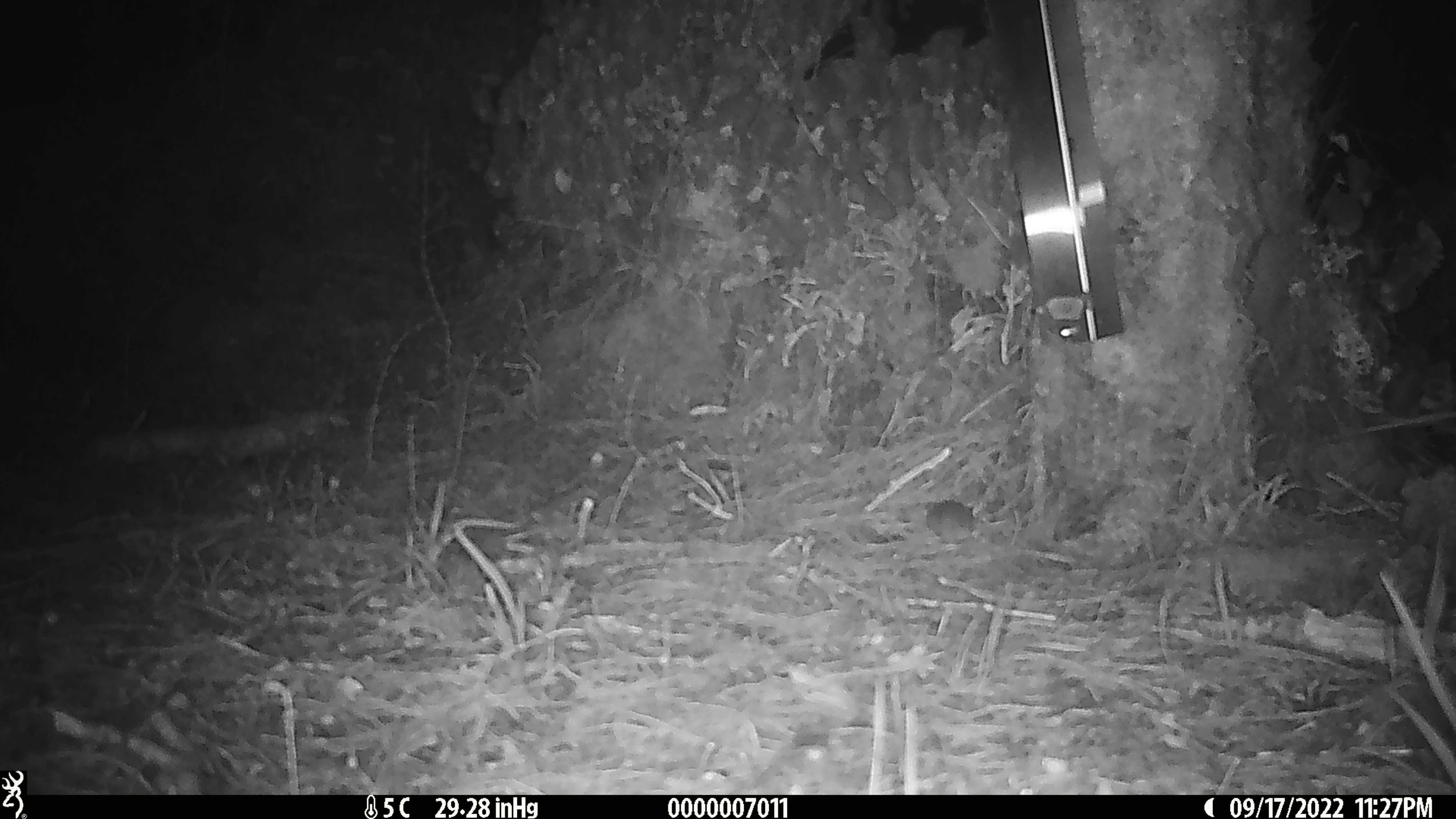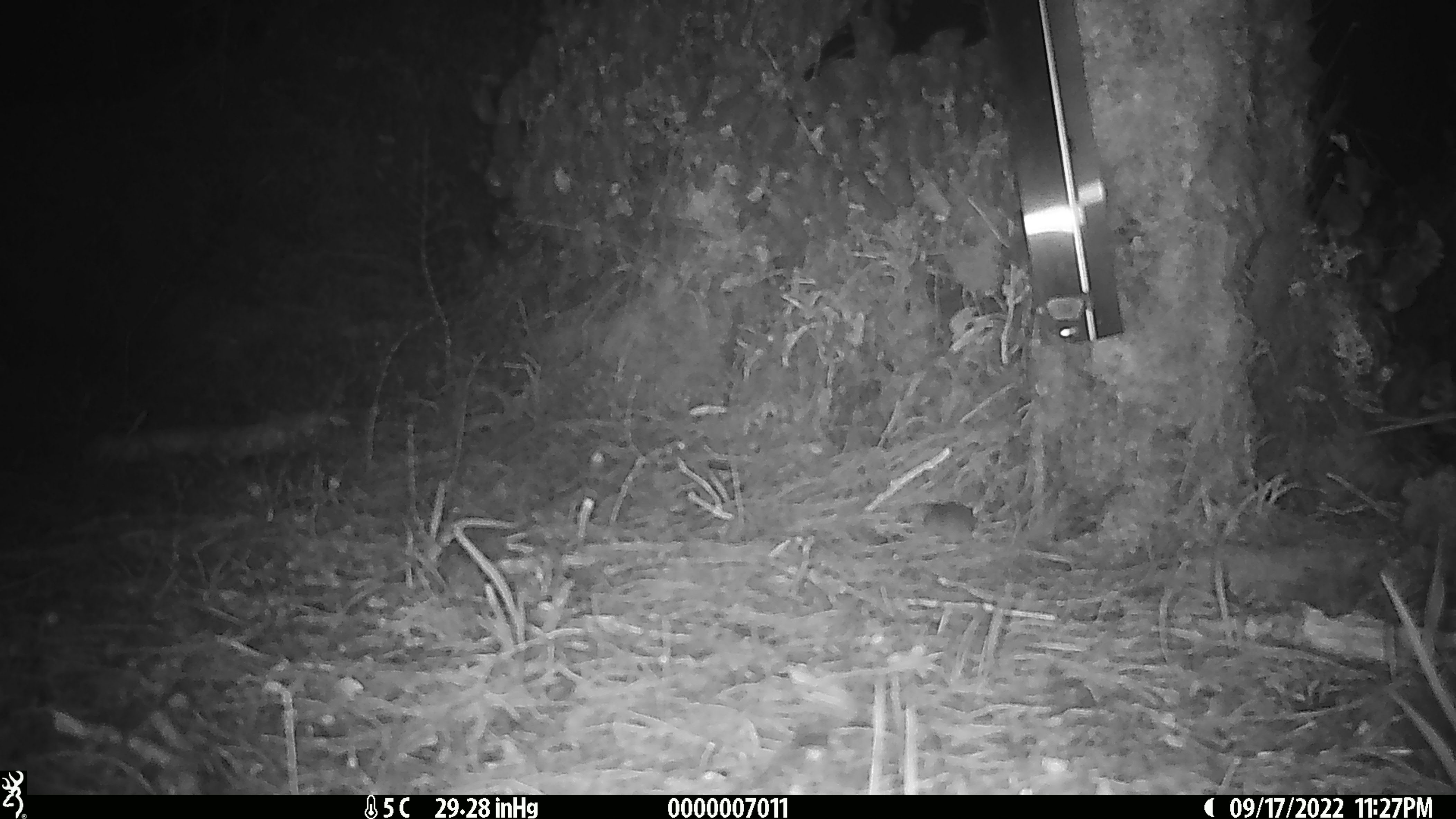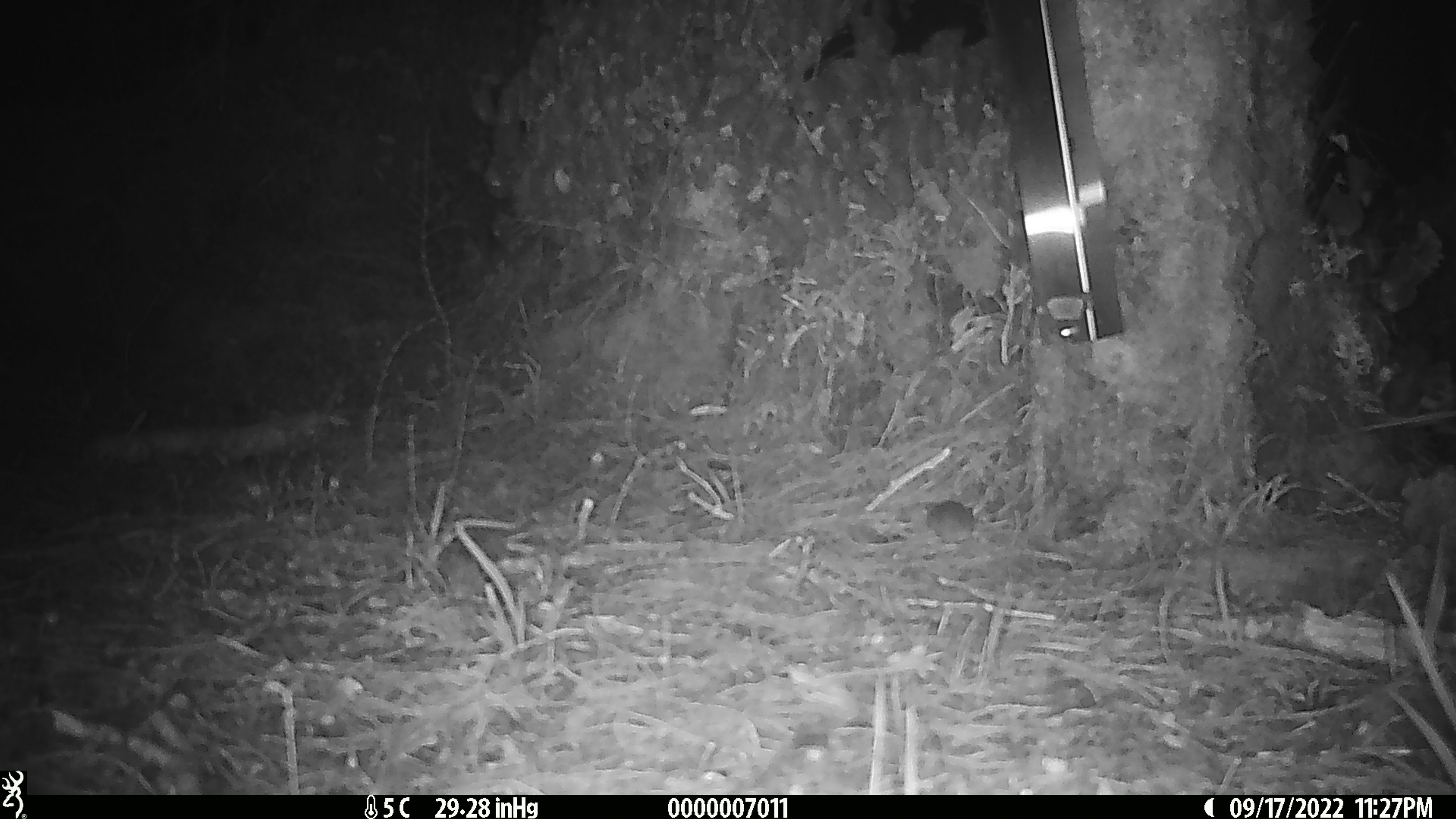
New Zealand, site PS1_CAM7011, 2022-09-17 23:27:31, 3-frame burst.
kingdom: Animalia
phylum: Chordata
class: Mammalia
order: Rodentia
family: Muridae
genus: Mus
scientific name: Mus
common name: mouse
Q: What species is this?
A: Mouse (Mus).